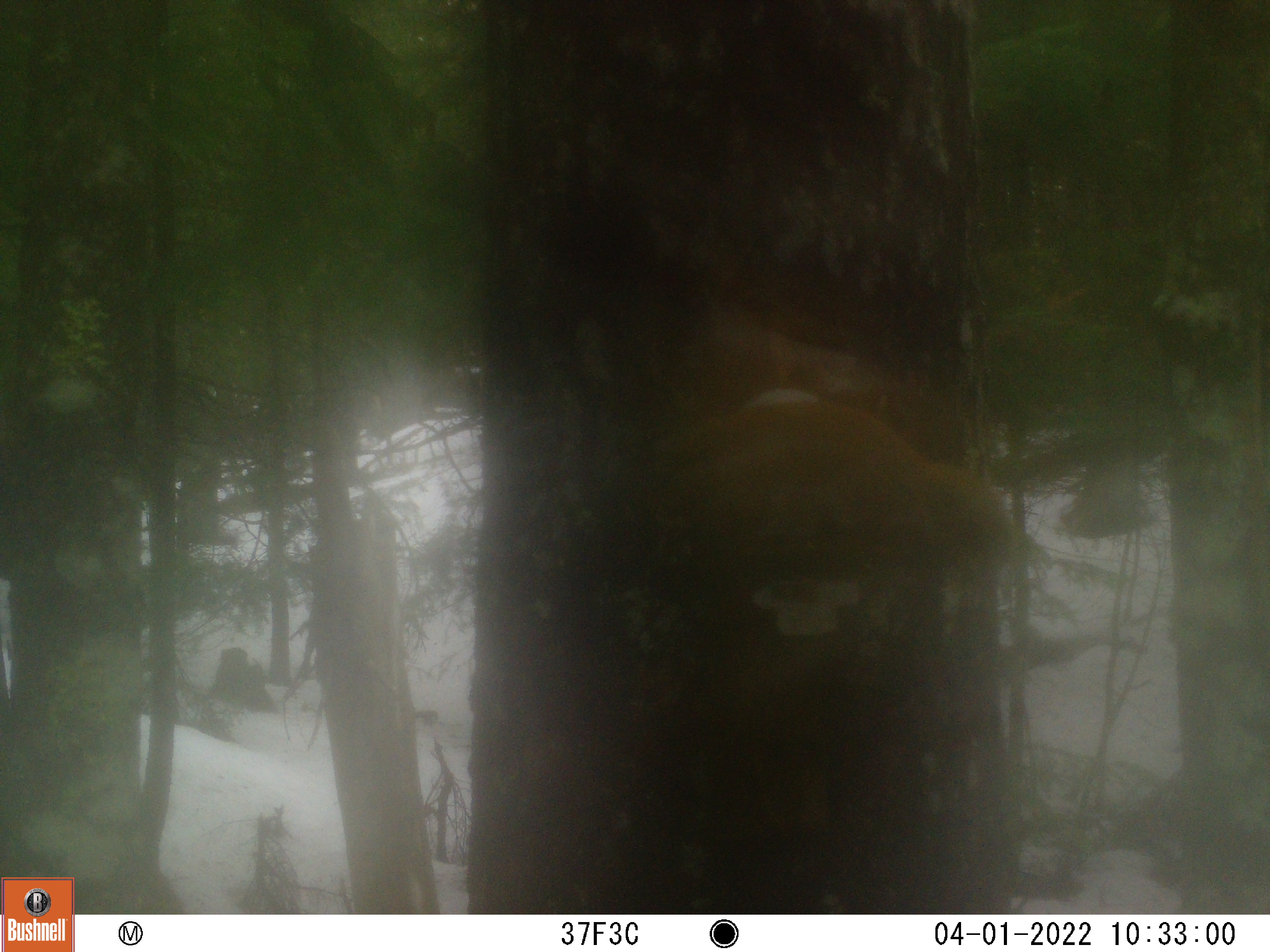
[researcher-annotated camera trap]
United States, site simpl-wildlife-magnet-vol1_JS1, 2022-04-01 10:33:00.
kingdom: Animalia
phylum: Chordata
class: Mammalia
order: Rodentia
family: Sciuridae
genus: Tamiasciurus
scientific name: Tamiasciurus hudsonicus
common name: red squirrel